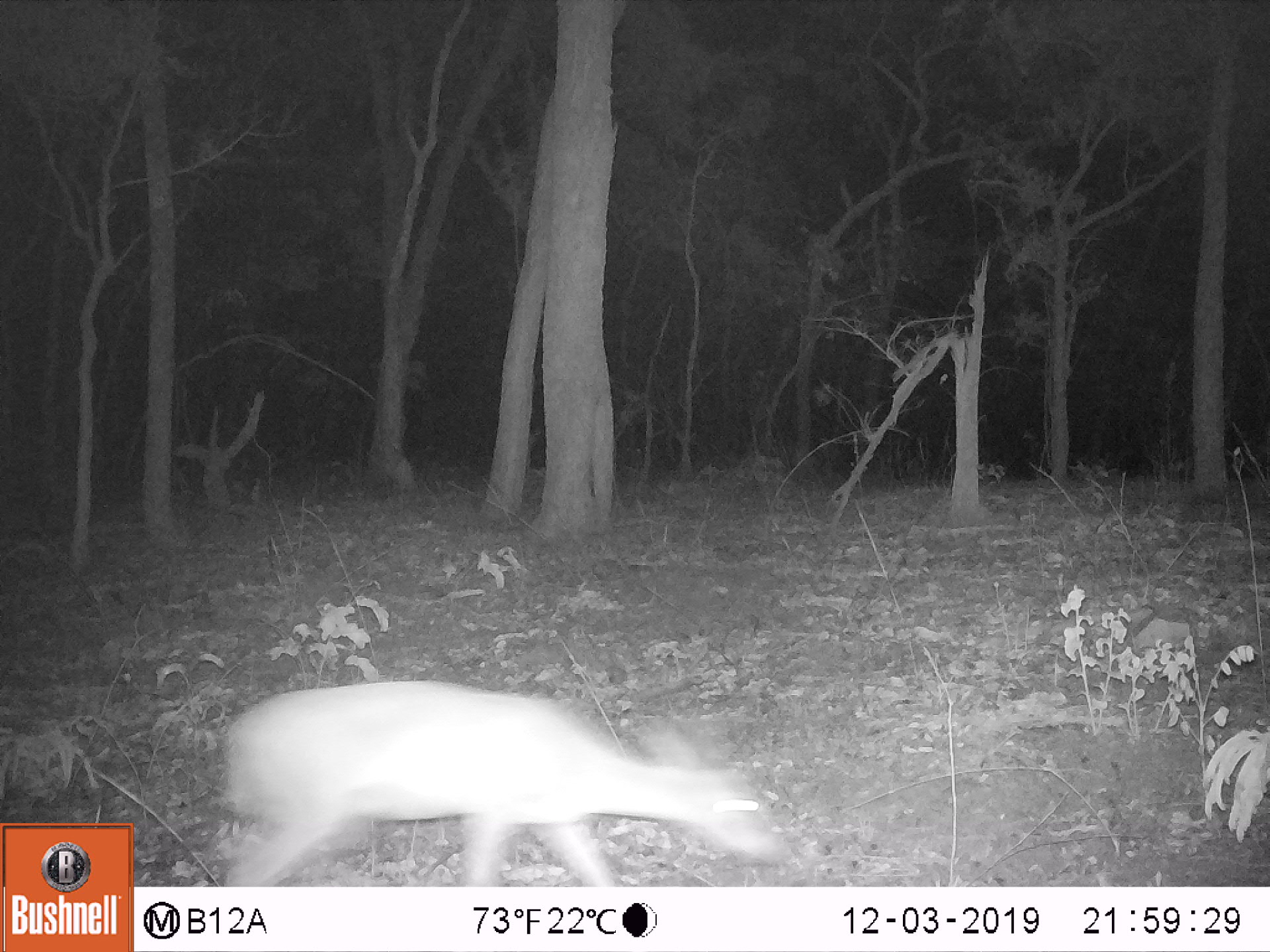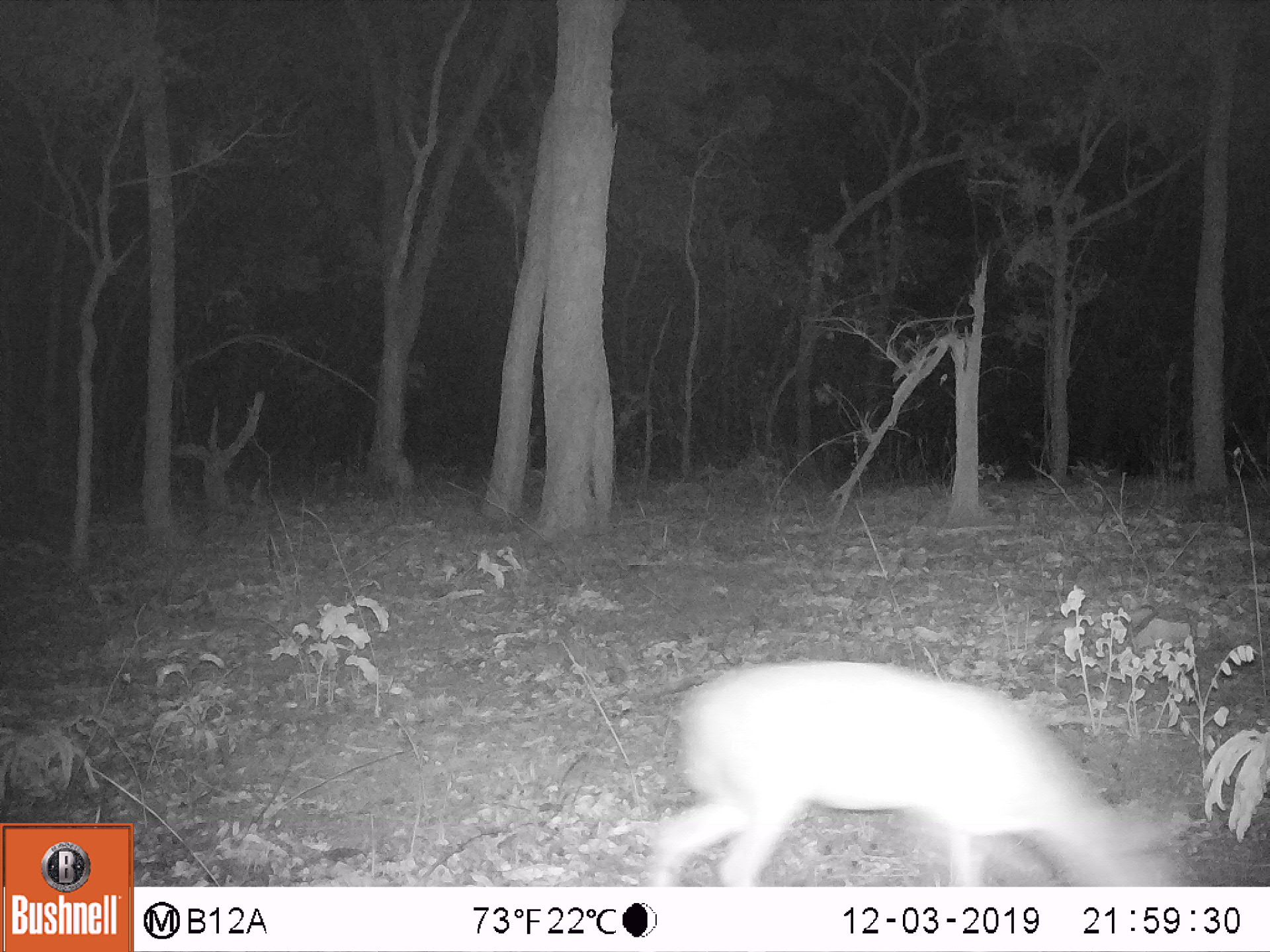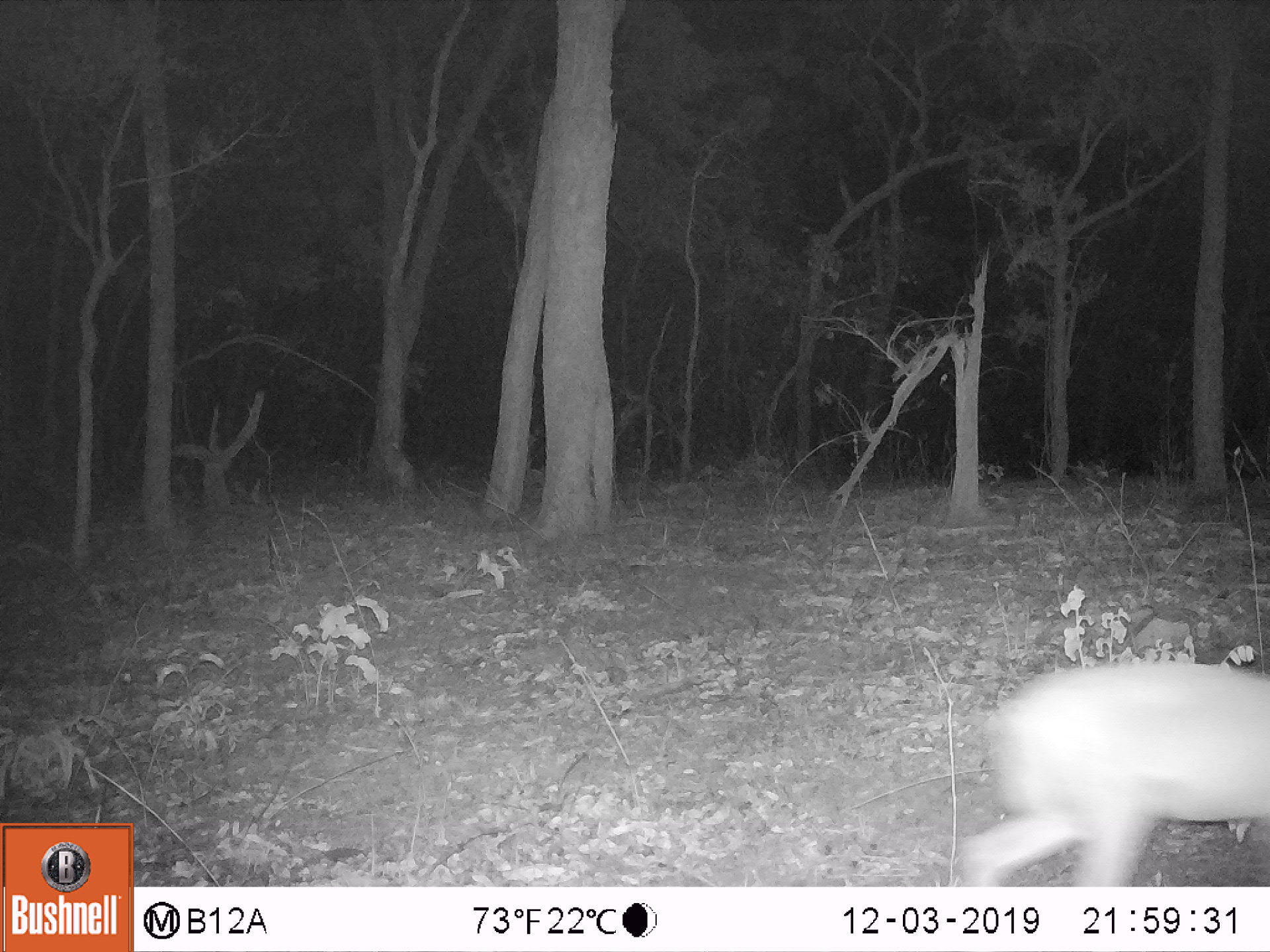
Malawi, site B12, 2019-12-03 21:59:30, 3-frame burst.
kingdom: Animalia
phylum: Chordata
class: Mammalia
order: Artiodactyla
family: Bovidae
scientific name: Antilopinae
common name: small antelope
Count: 1.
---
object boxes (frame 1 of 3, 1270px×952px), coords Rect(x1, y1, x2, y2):
small antelope: Rect(214, 673, 781, 883)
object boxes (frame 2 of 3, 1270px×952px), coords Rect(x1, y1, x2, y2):
small antelope: Rect(642, 658, 1179, 883)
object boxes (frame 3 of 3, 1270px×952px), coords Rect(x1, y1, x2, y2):
small antelope: Rect(953, 656, 1263, 887)